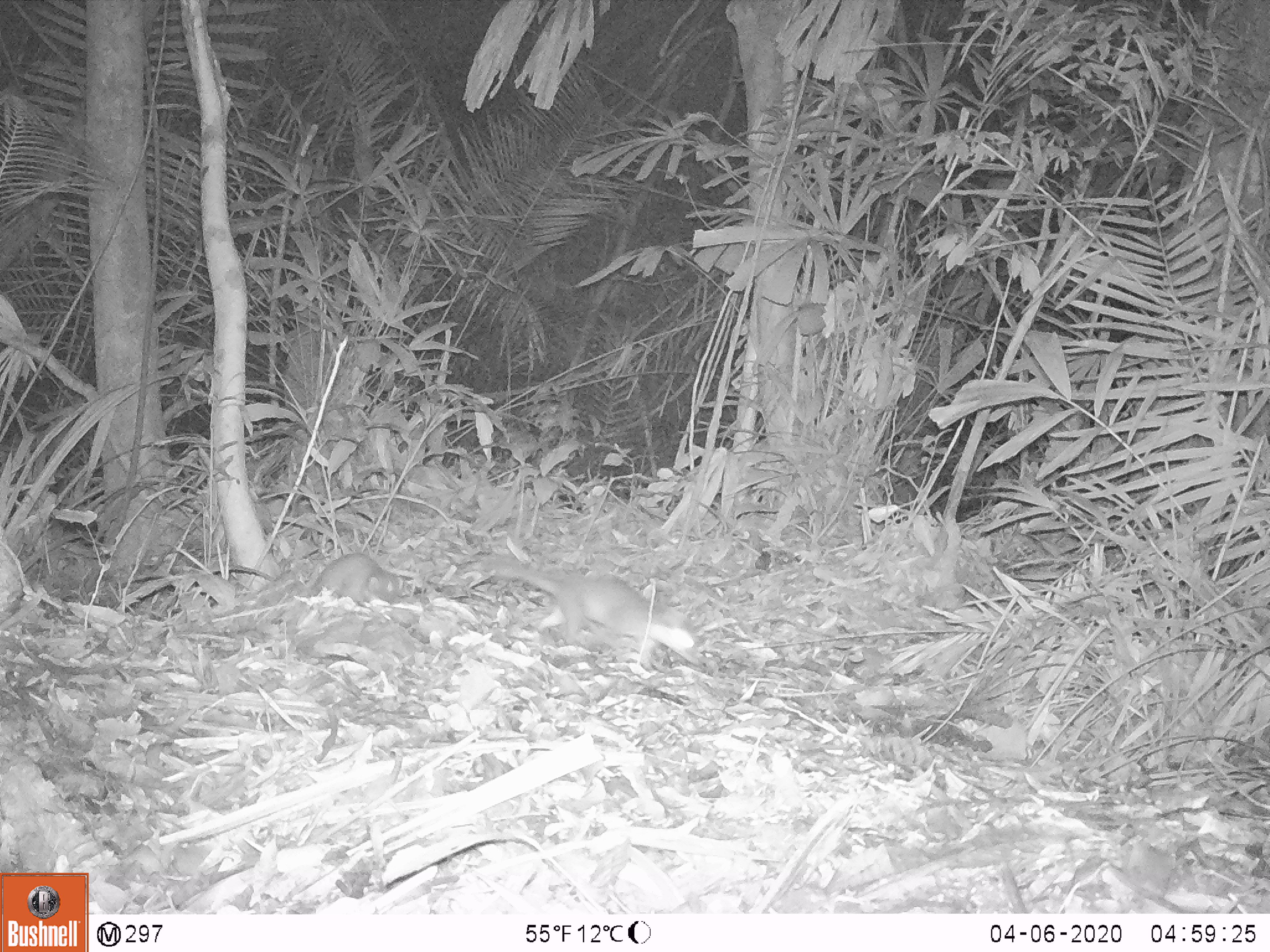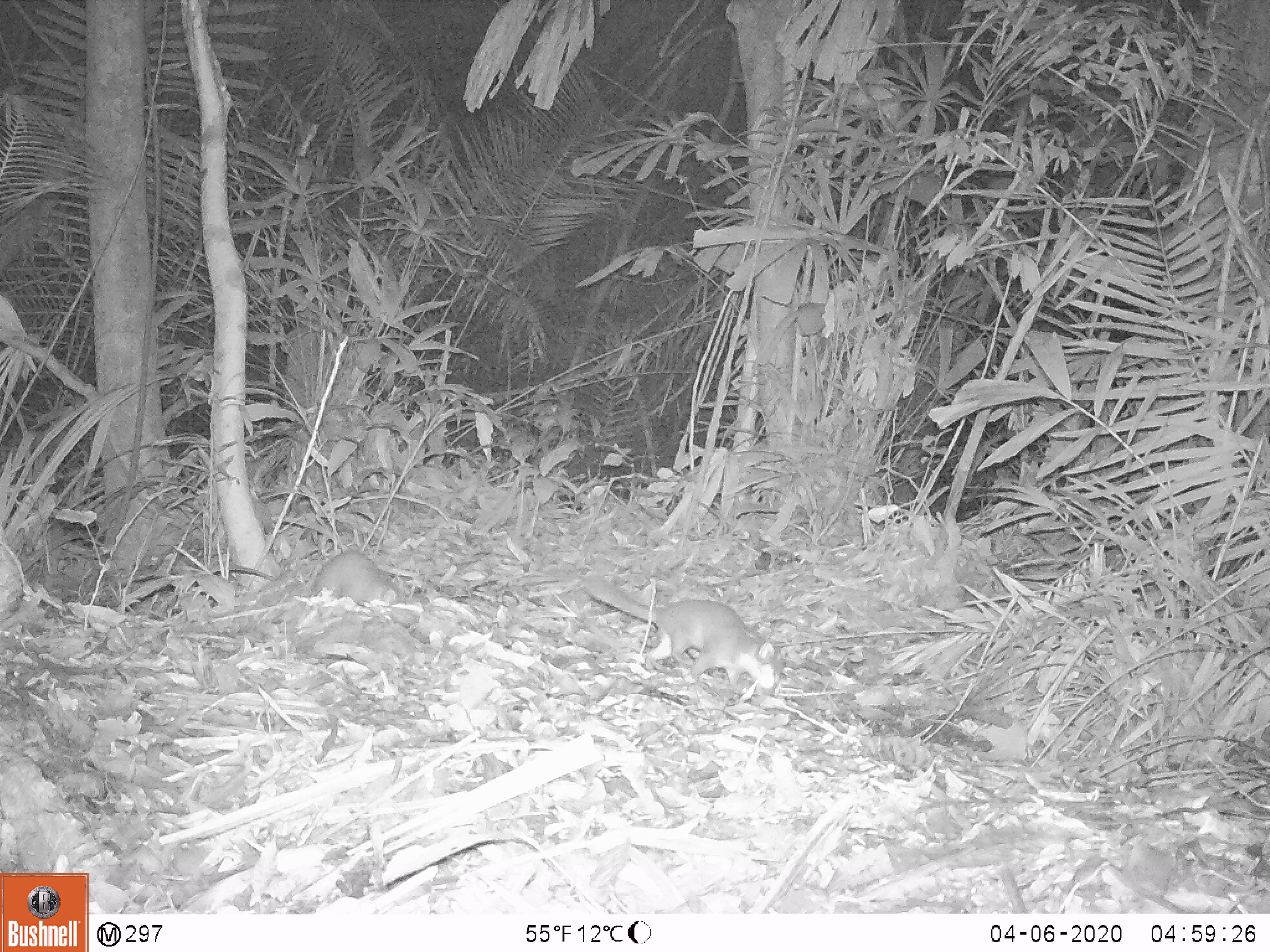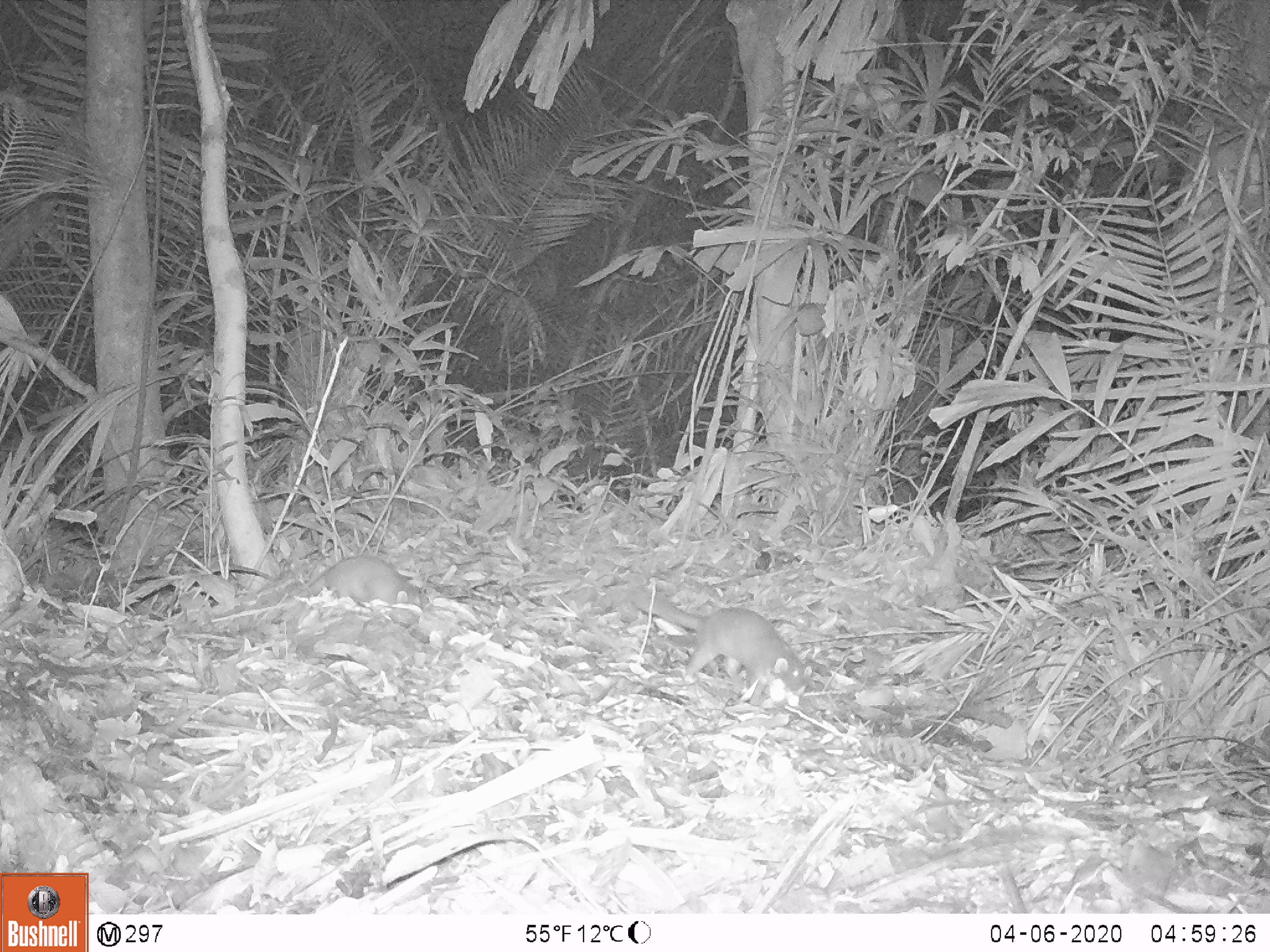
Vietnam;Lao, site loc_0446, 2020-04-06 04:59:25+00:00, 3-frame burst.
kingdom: Animalia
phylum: Chordata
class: Mammalia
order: Carnivora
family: Mustelidae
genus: Melogale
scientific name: Melogale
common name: ferret badger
Ferret badger (Melogale). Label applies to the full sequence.